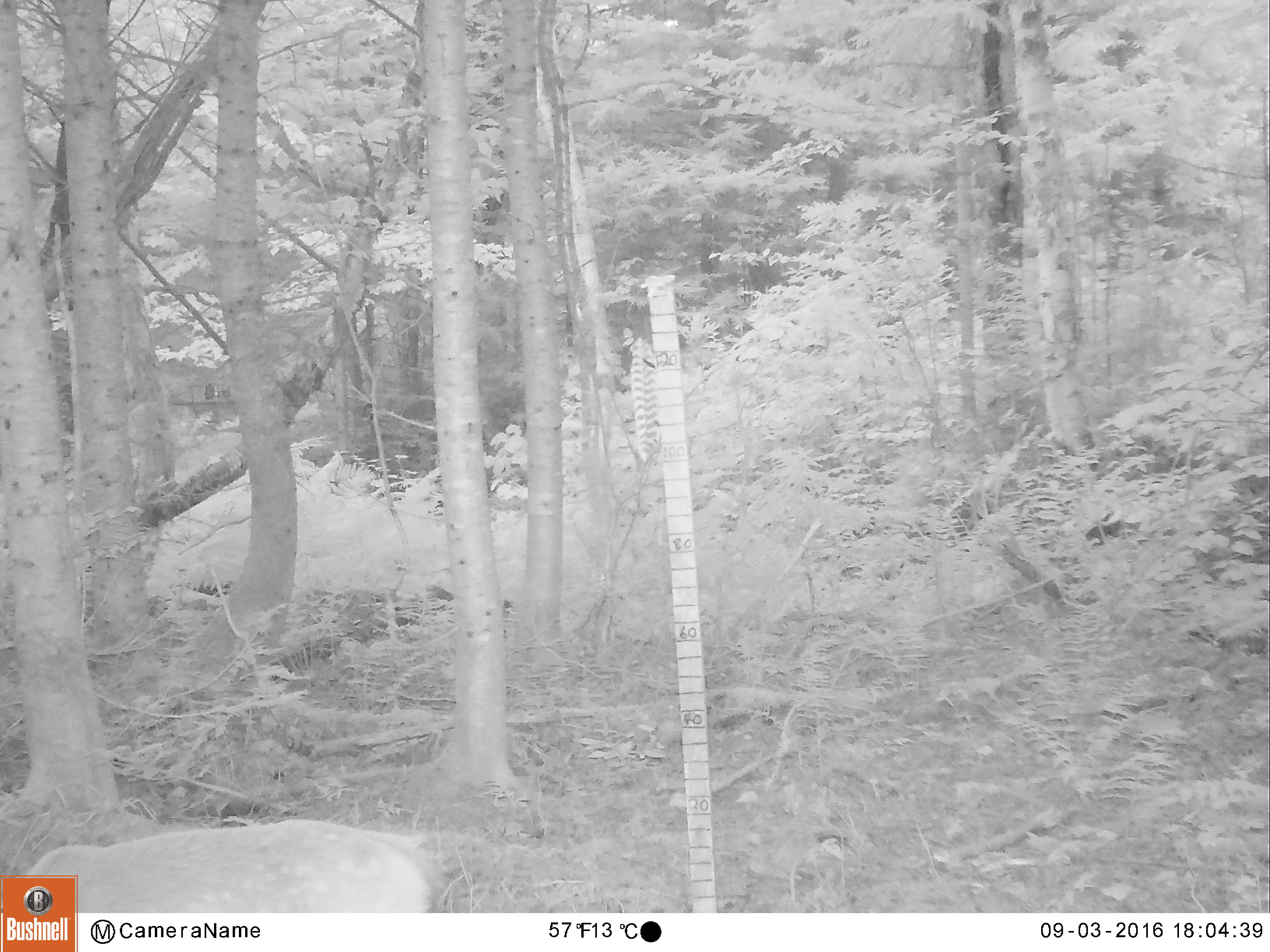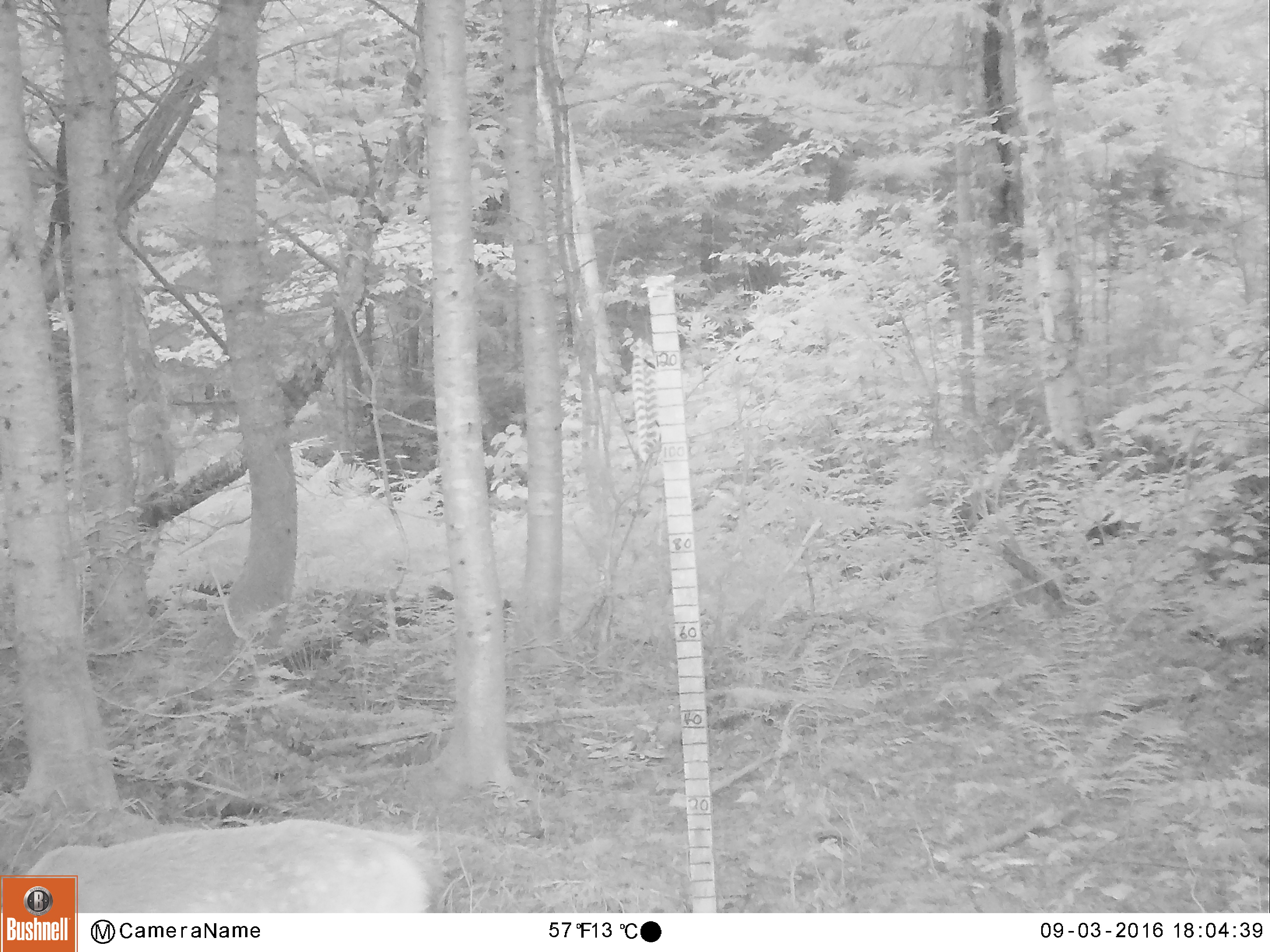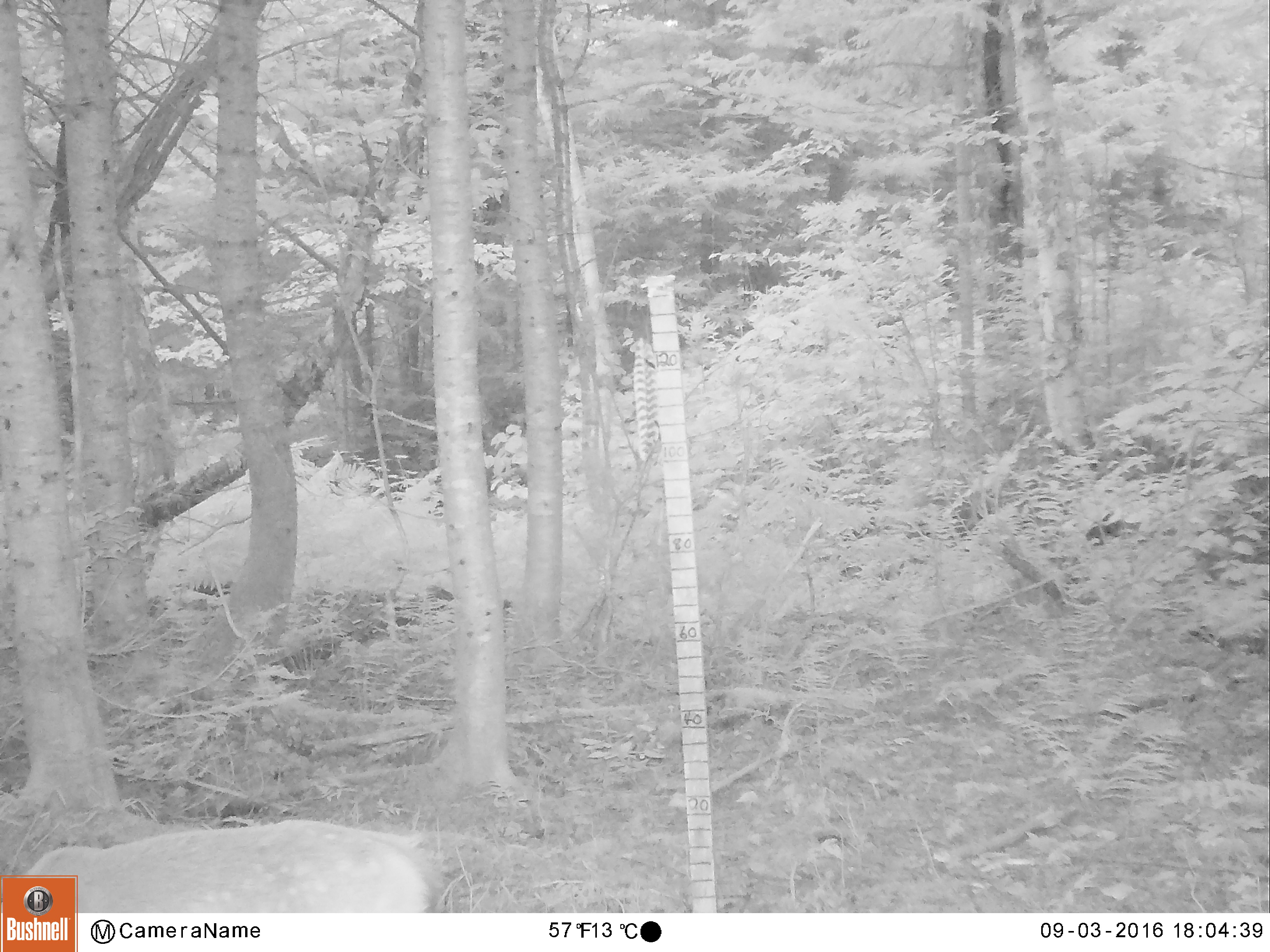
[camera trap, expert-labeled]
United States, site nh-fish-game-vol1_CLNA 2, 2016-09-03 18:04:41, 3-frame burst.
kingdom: Animalia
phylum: Chordata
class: Mammalia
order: Artiodactyla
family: Cervidae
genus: Odocoileus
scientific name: Odocoileus virginianus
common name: white-tailed deer